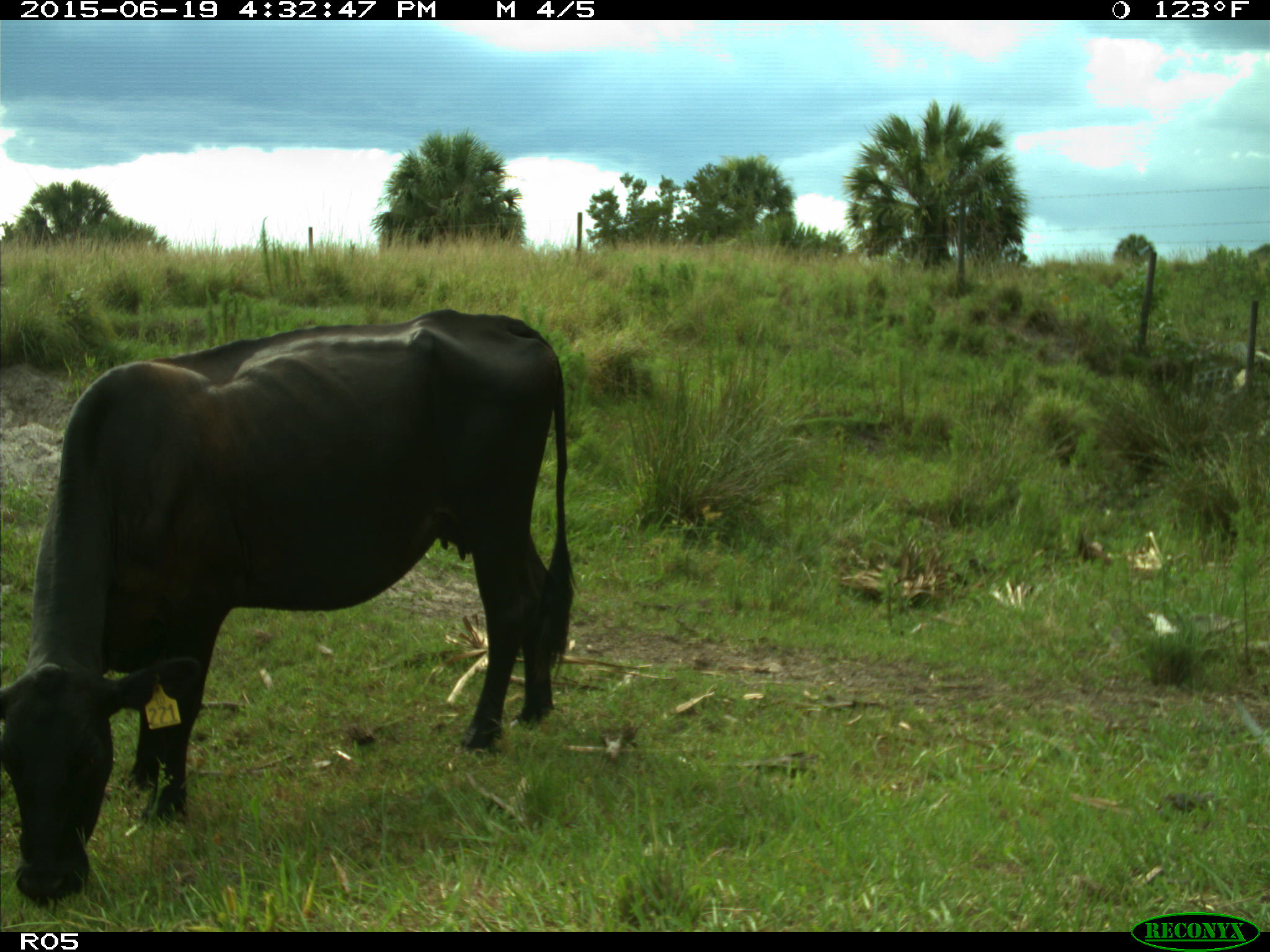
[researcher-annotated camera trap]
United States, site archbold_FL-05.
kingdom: Animalia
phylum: Chordata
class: Mammalia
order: Artiodactyla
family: Bovidae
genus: Bos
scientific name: Bos taurus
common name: domestic cow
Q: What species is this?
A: Bos taurus (domestic cow).